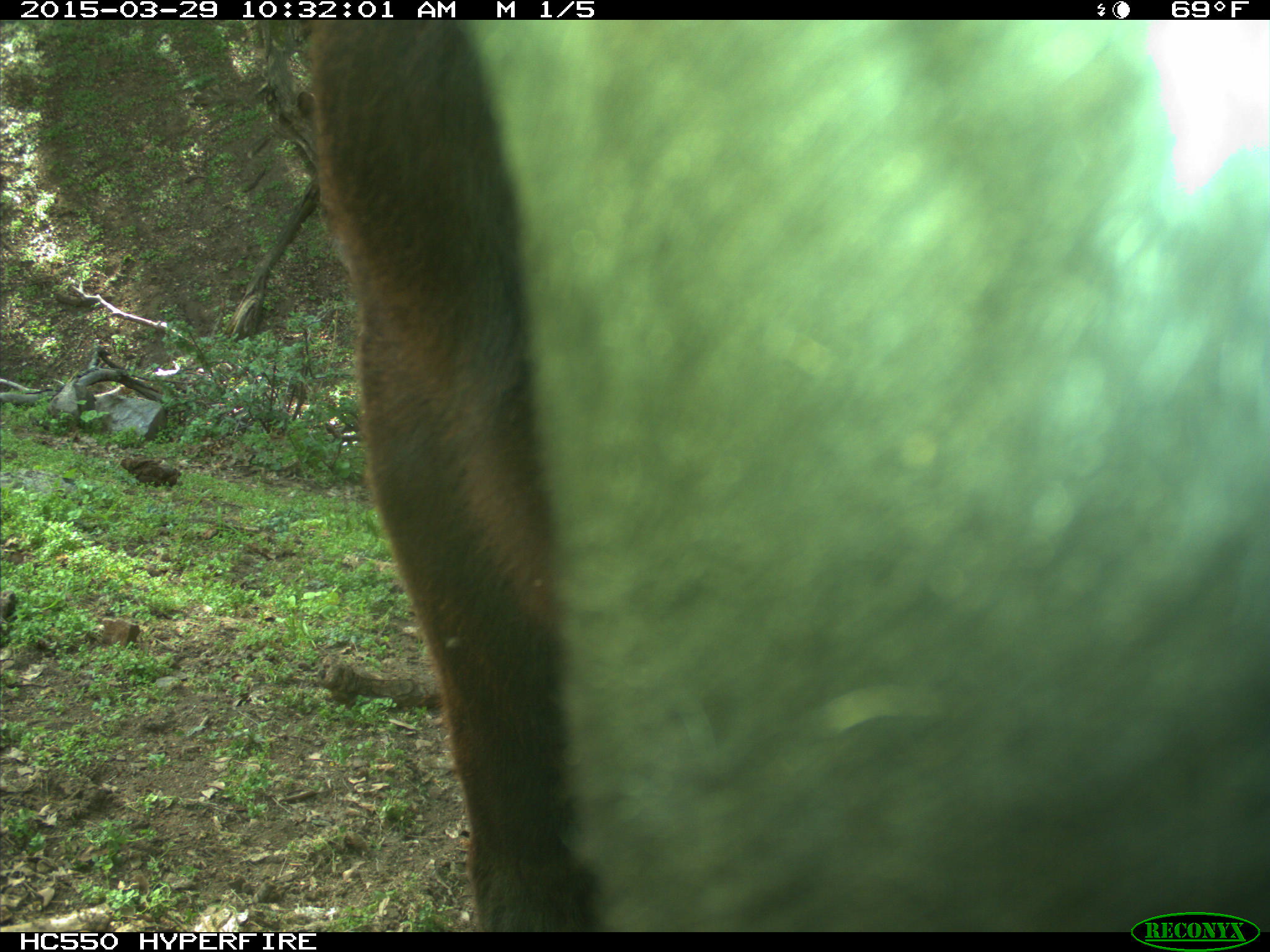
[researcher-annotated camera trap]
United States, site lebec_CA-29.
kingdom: Animalia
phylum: Chordata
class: Mammalia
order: Artiodactyla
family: Bovidae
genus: Bos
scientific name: Bos taurus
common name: domestic cow